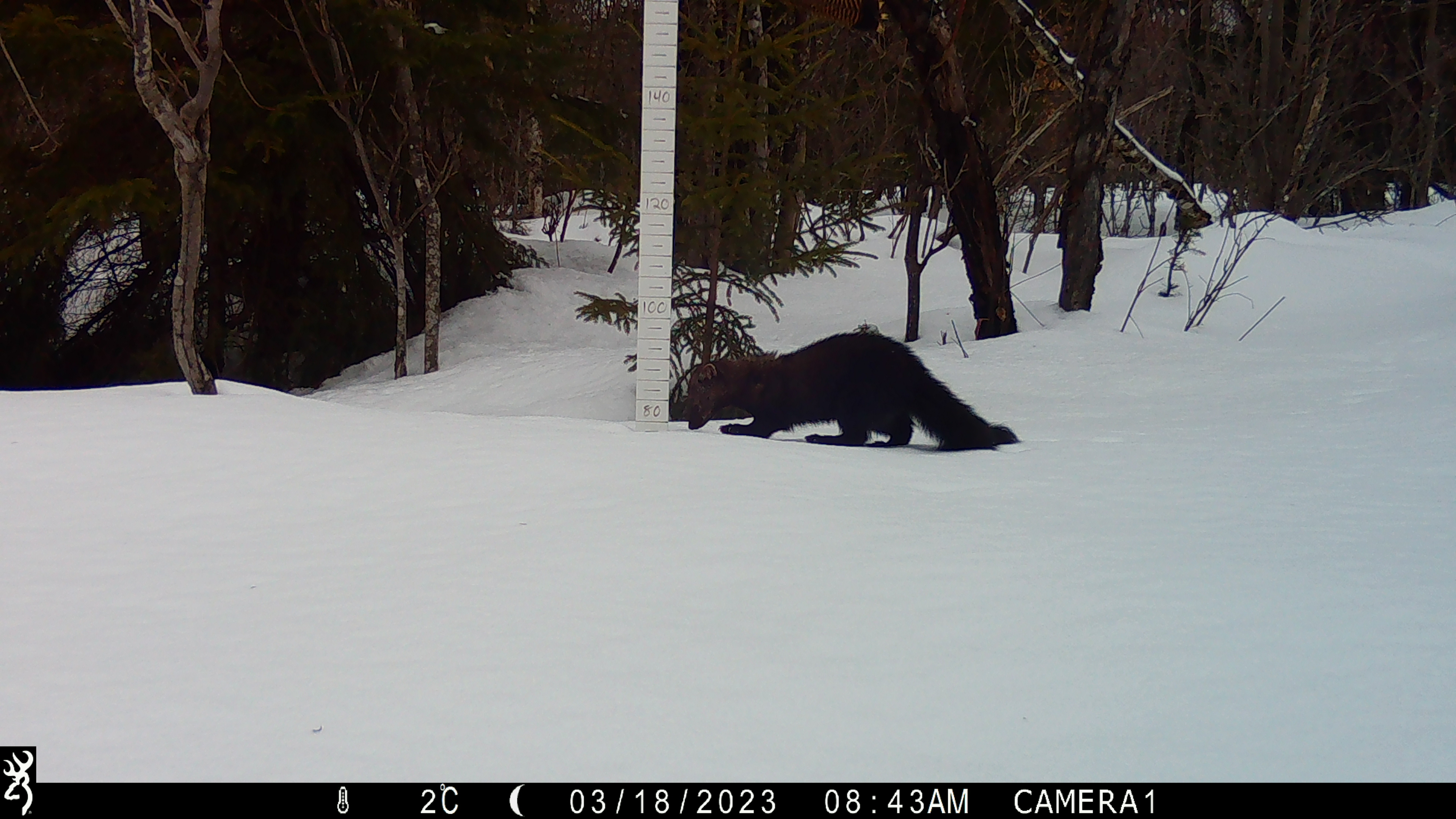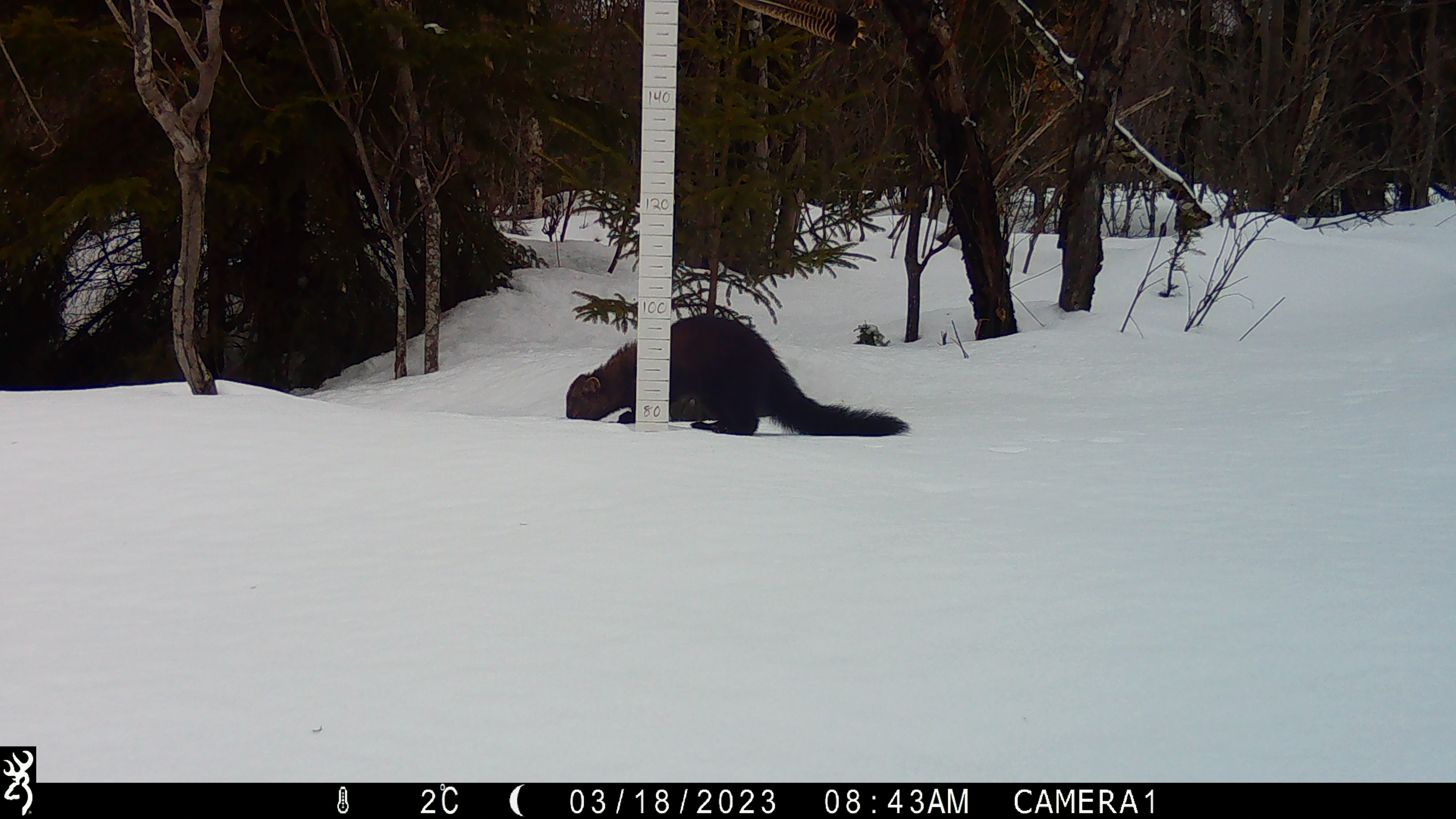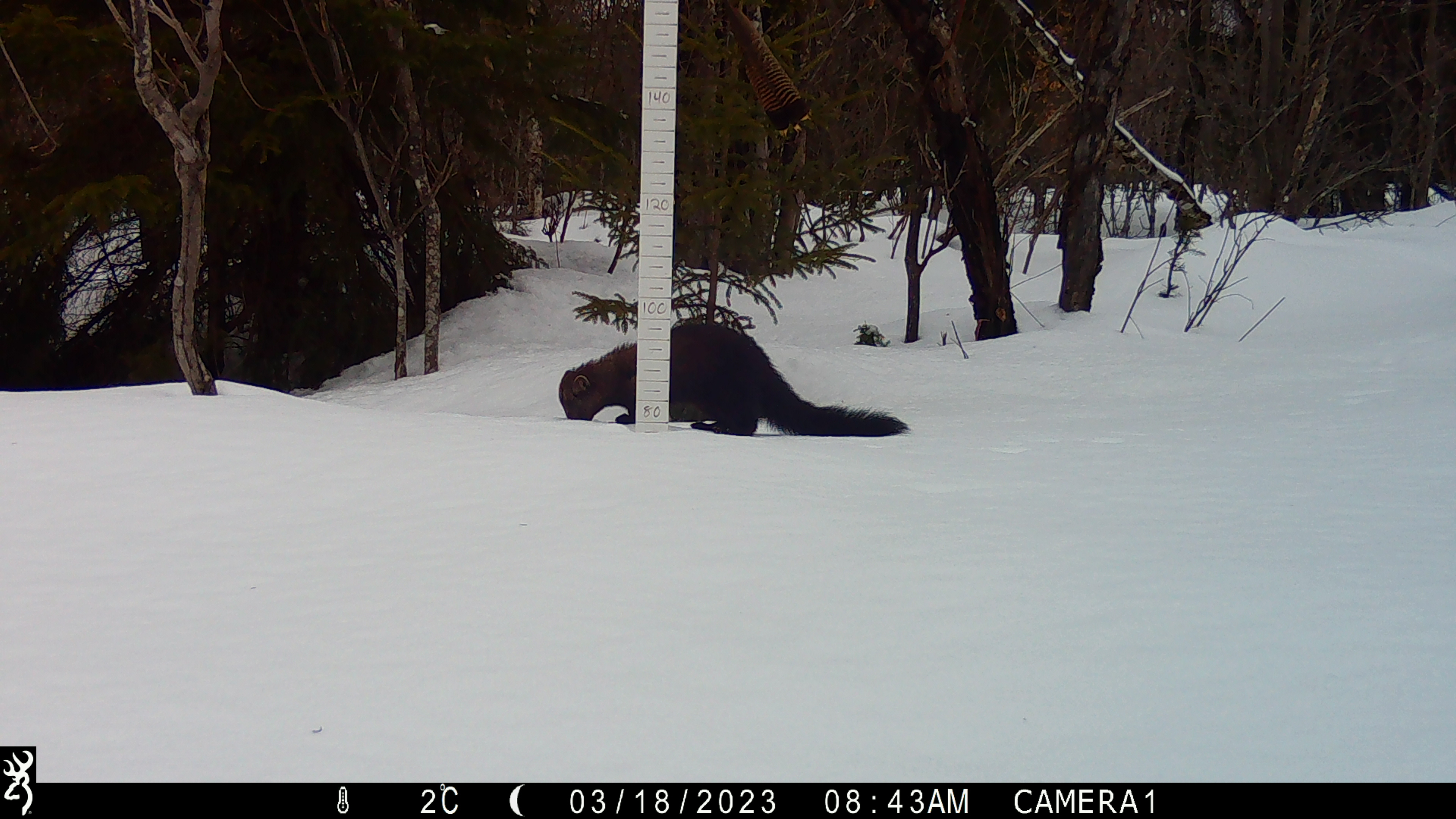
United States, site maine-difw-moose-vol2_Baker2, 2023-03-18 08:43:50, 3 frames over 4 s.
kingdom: Animalia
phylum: Chordata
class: Mammalia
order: Carnivora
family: Mustelidae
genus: Pekania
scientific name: Pekania pennanti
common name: fisher